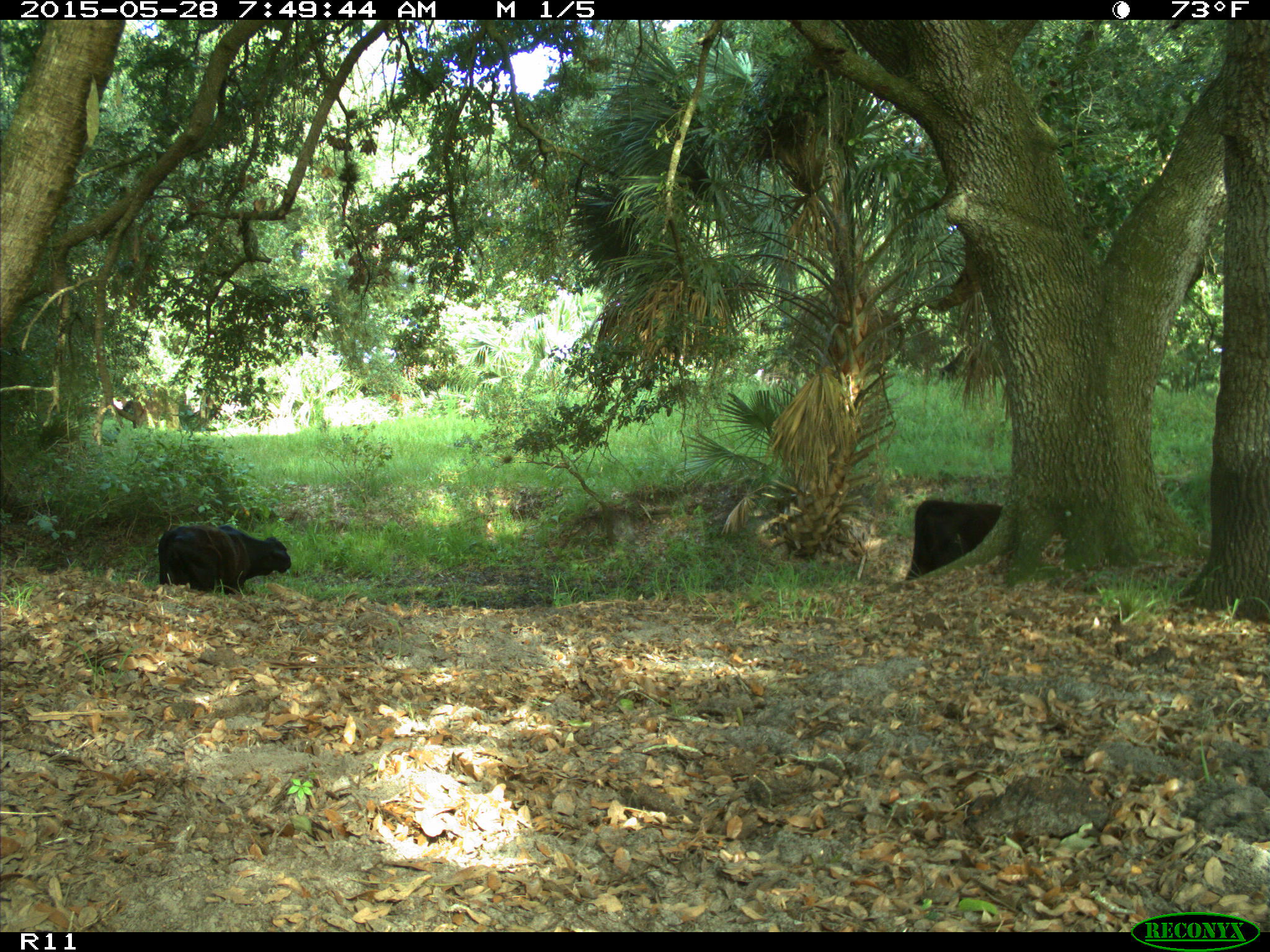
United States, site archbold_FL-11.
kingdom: Animalia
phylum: Chordata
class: Mammalia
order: Artiodactyla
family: Bovidae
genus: Bos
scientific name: Bos taurus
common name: domestic cow